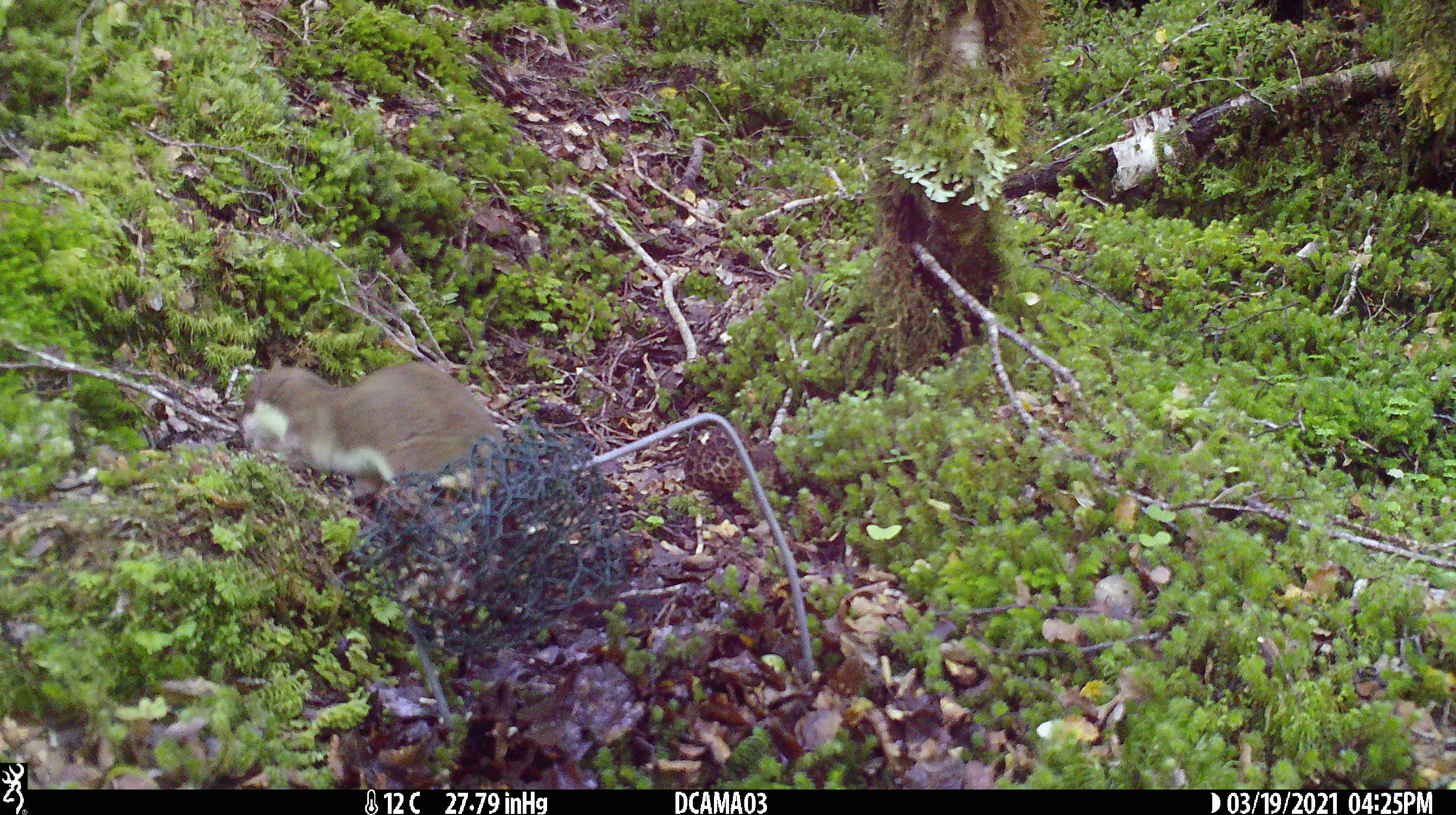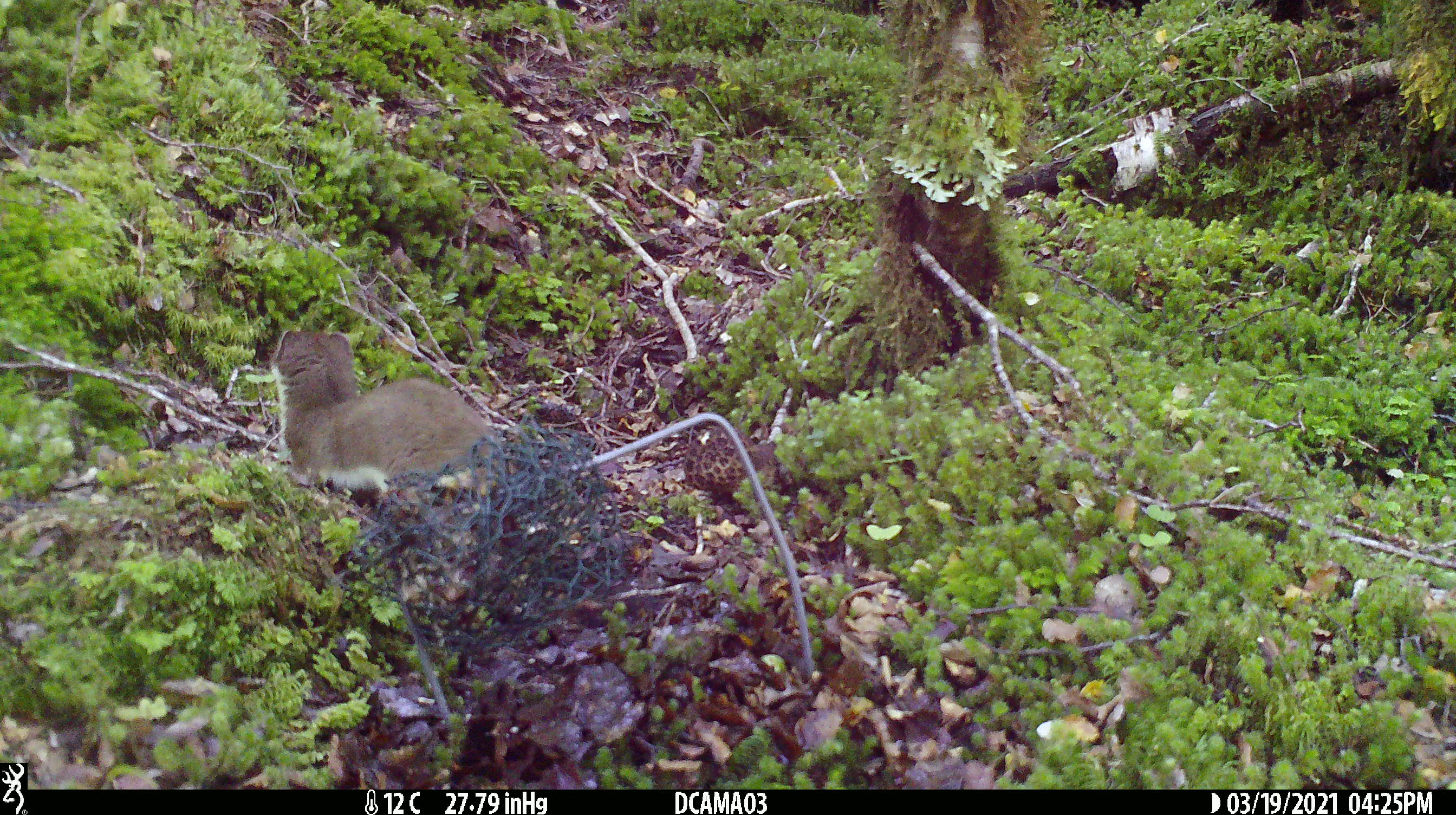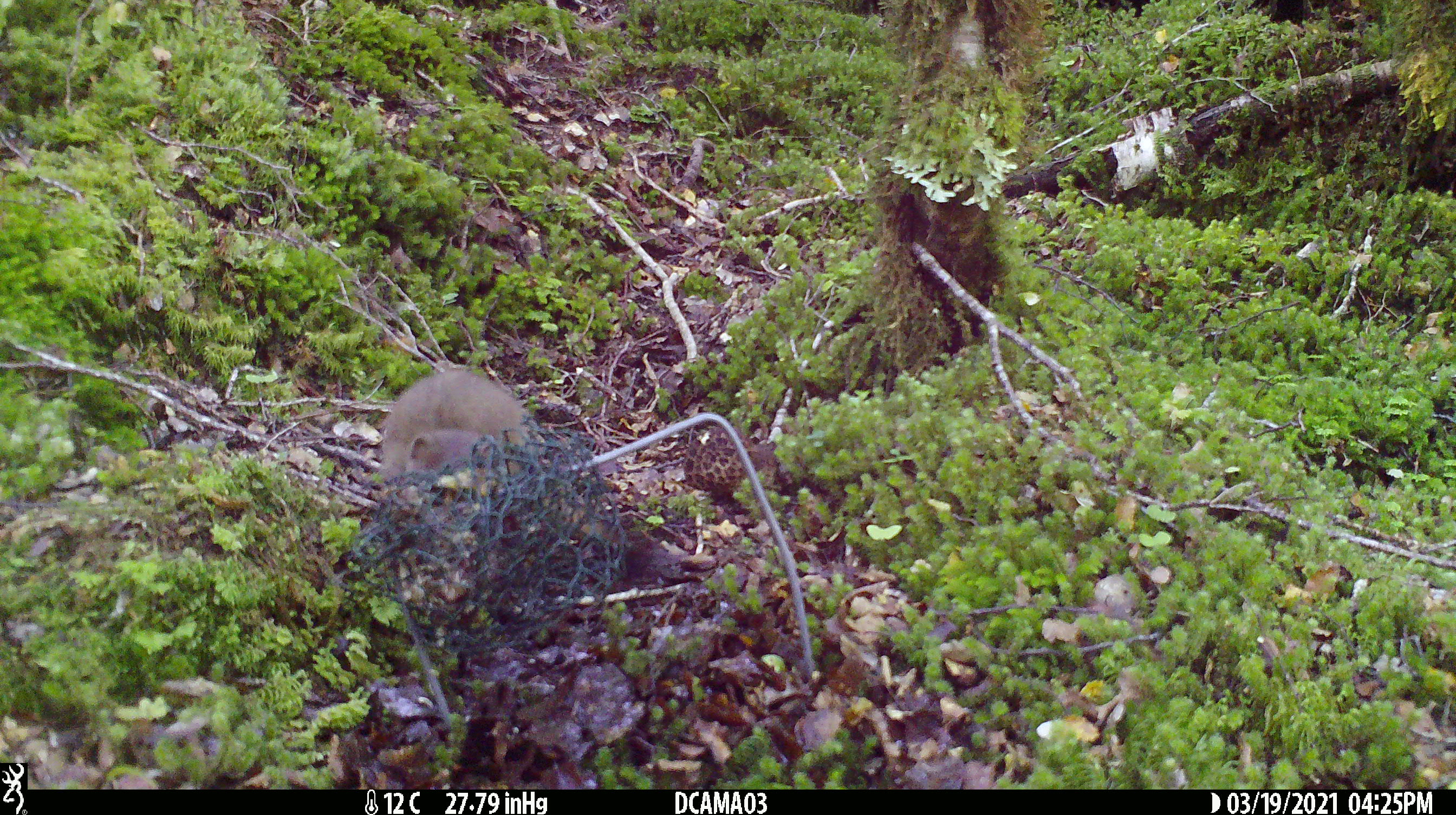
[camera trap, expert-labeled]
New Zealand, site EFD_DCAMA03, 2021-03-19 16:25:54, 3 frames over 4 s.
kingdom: Animalia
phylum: Chordata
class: Mammalia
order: Carnivora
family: Mustelidae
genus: Mustela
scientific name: Mustela erminea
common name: stoat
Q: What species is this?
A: Stoat (Mustela erminea).